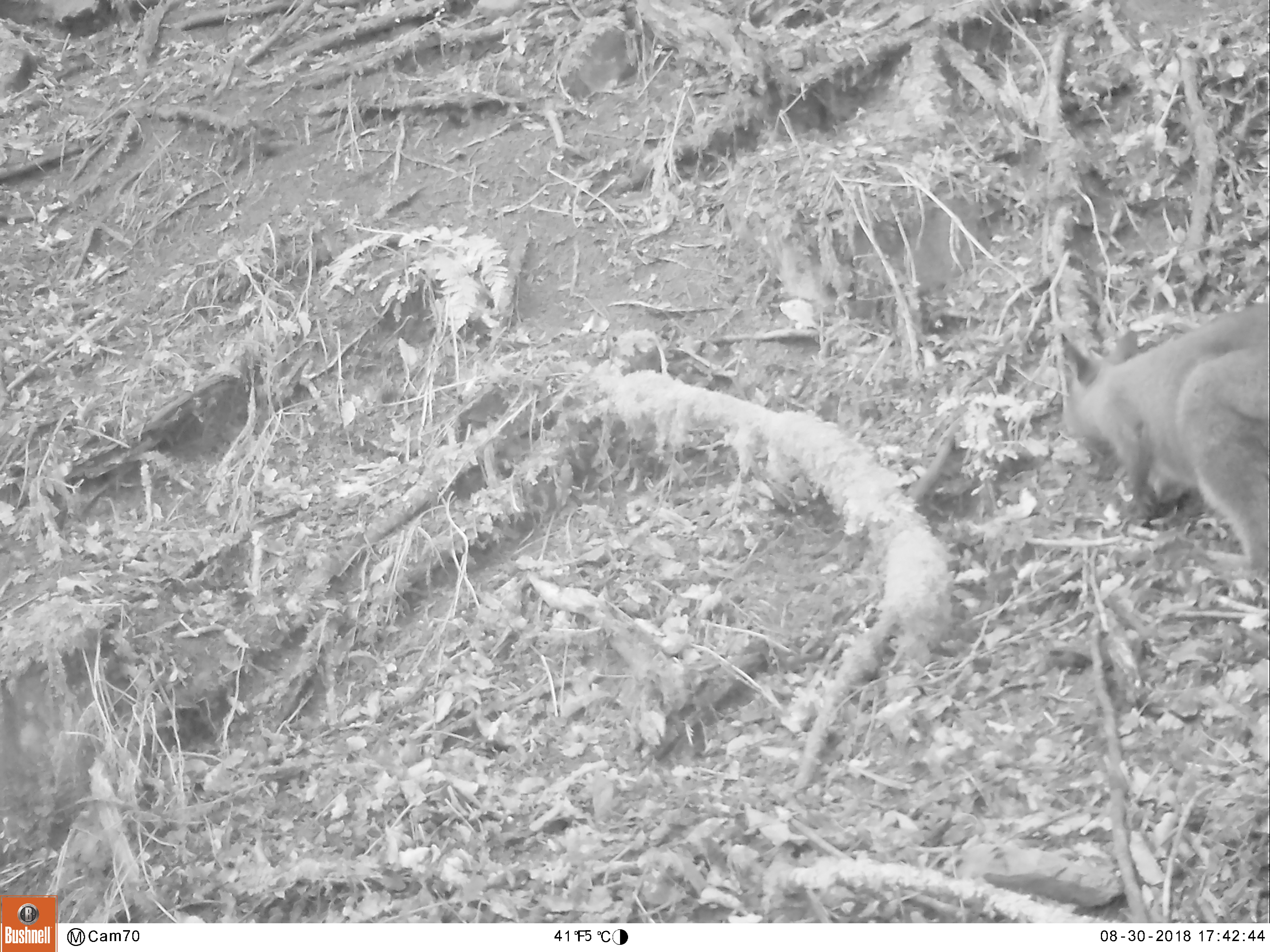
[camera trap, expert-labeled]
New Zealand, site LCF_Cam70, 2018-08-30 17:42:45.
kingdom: Animalia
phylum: Chordata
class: Mammalia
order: Diprotodontia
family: Macropodidae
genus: Notamacropus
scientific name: Notamacropus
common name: wallaby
Wallaby (Notamacropus).